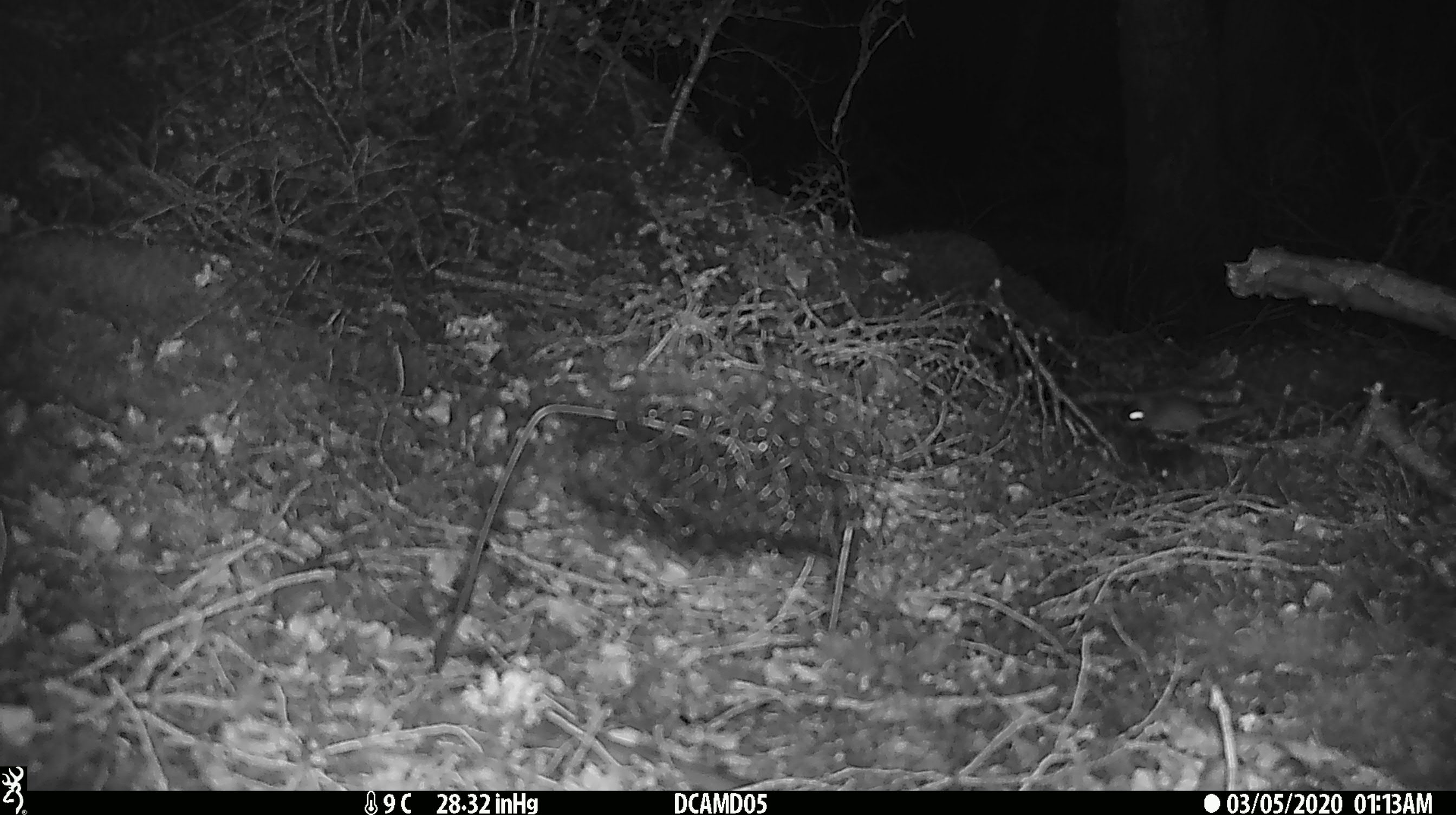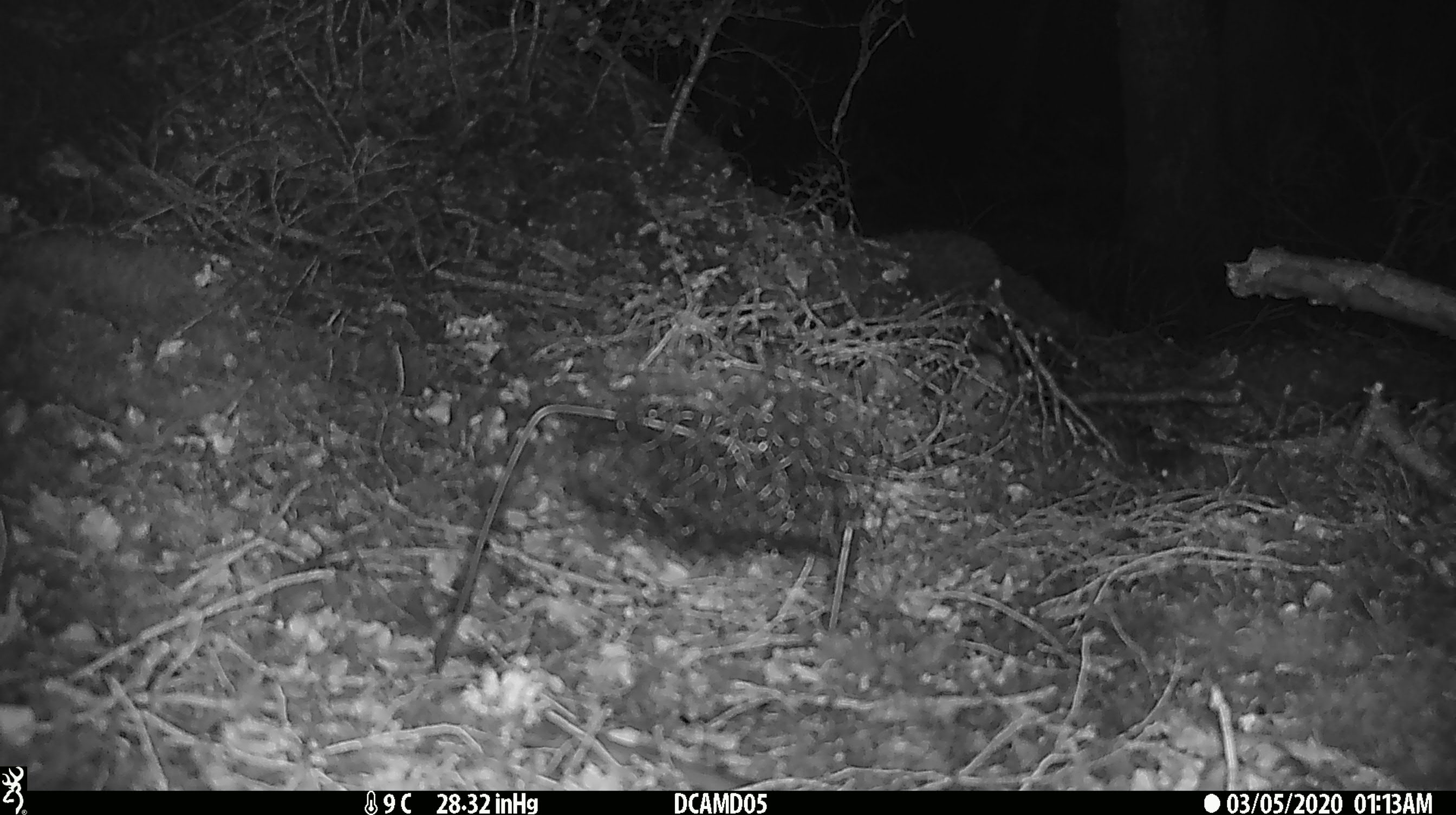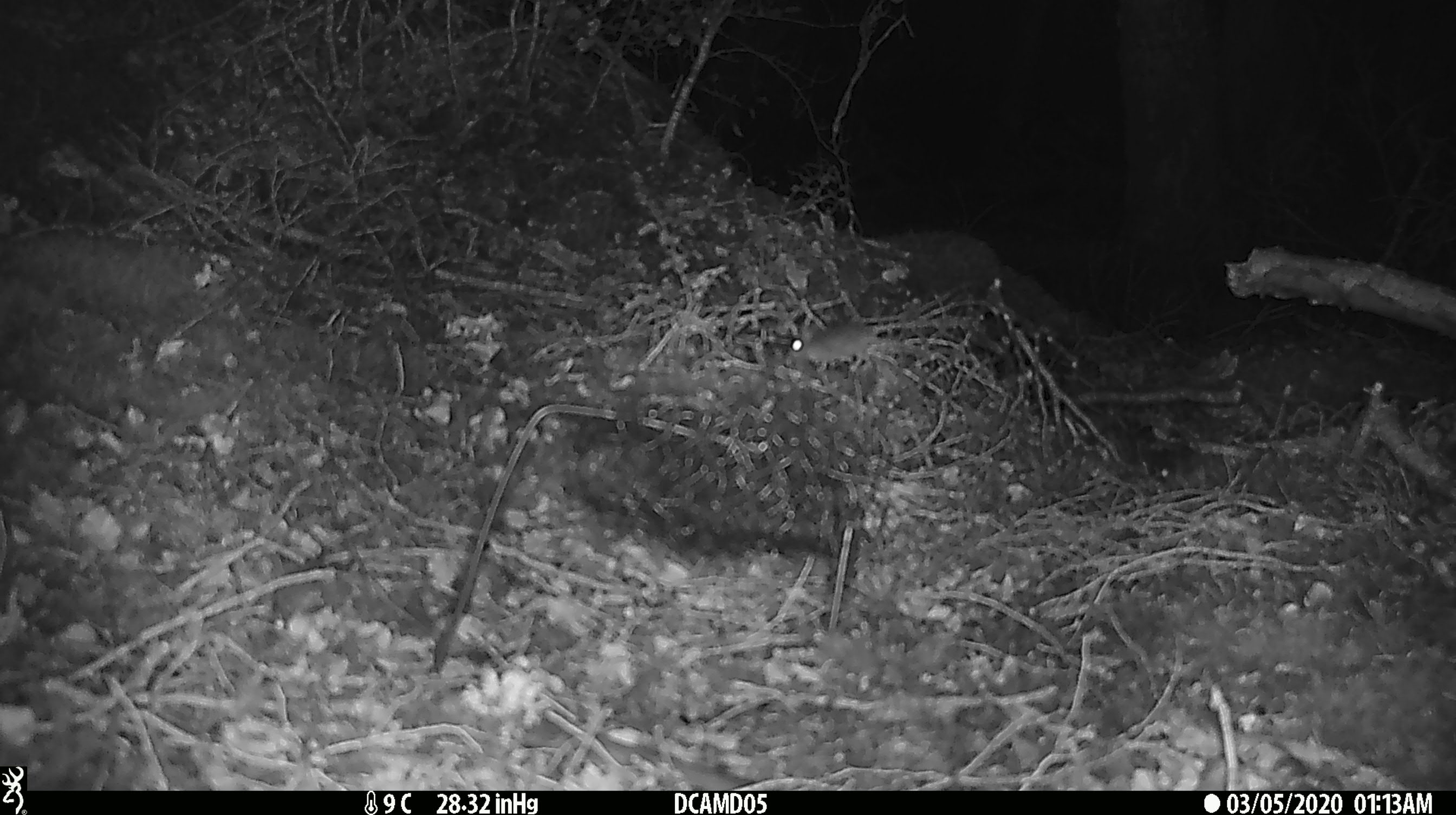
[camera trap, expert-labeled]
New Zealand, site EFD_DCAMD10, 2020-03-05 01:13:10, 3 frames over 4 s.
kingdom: Animalia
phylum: Chordata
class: Mammalia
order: Rodentia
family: Muridae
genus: Mus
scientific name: Mus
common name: mouse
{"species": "mouse (Mus)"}